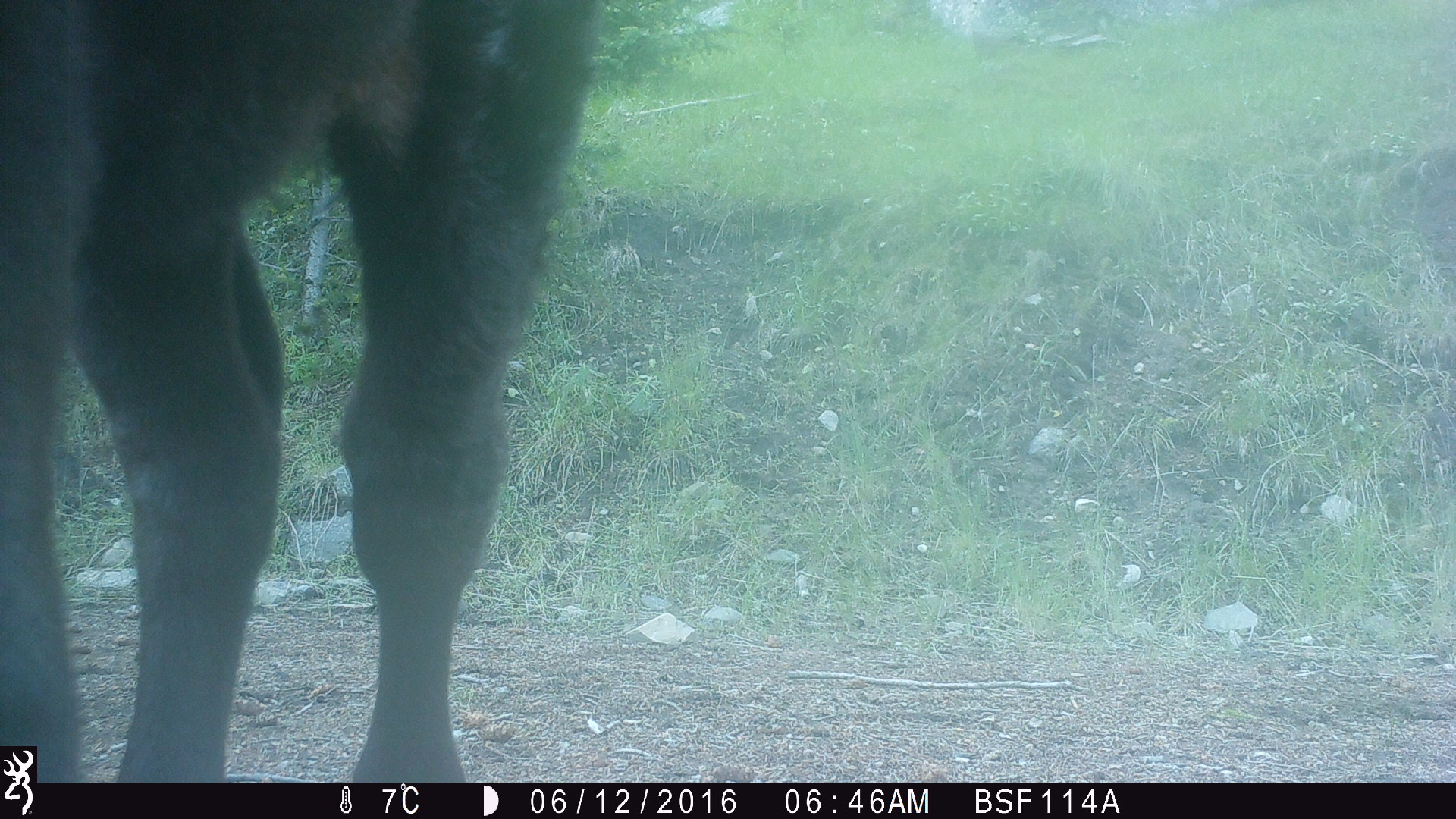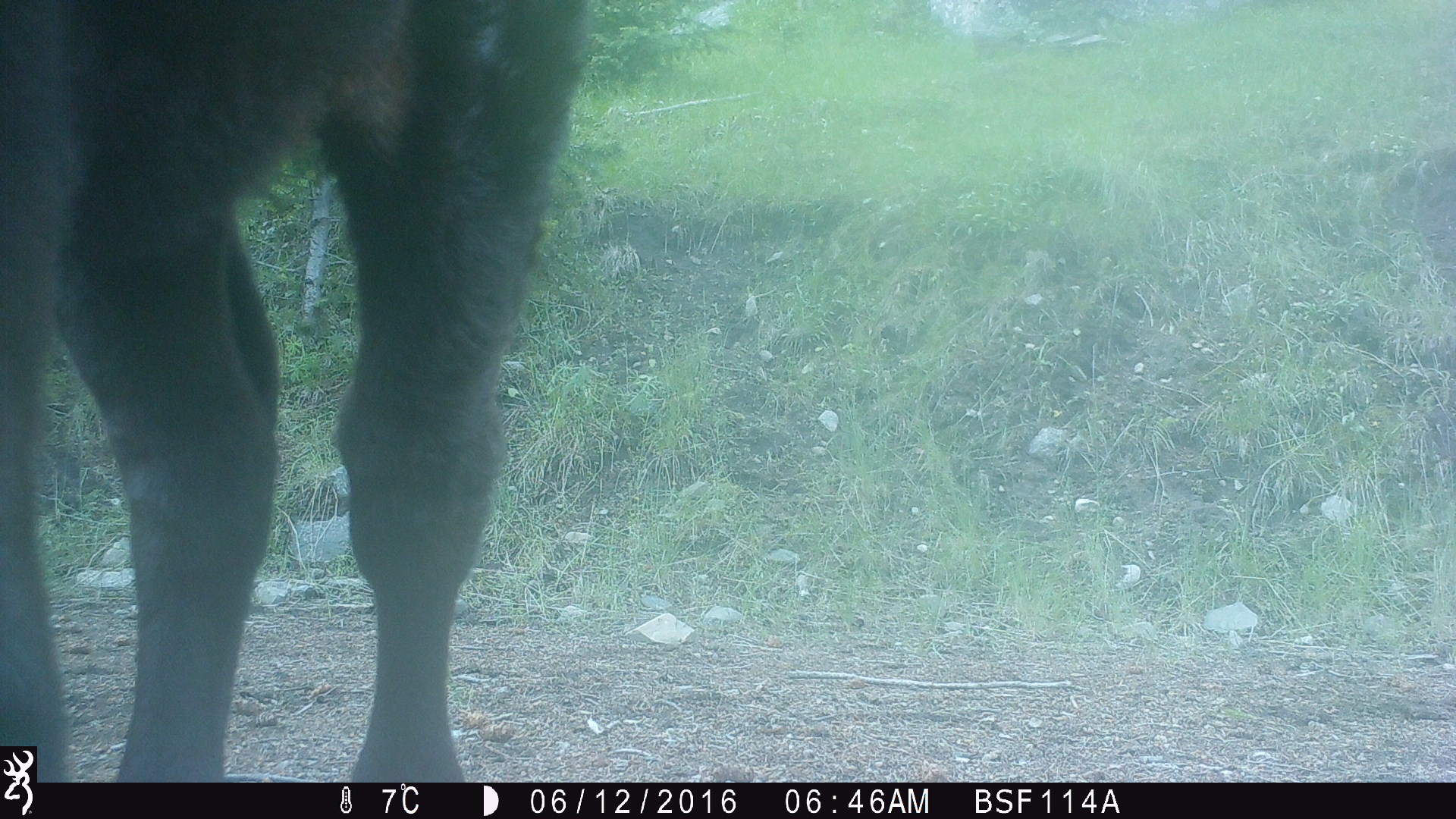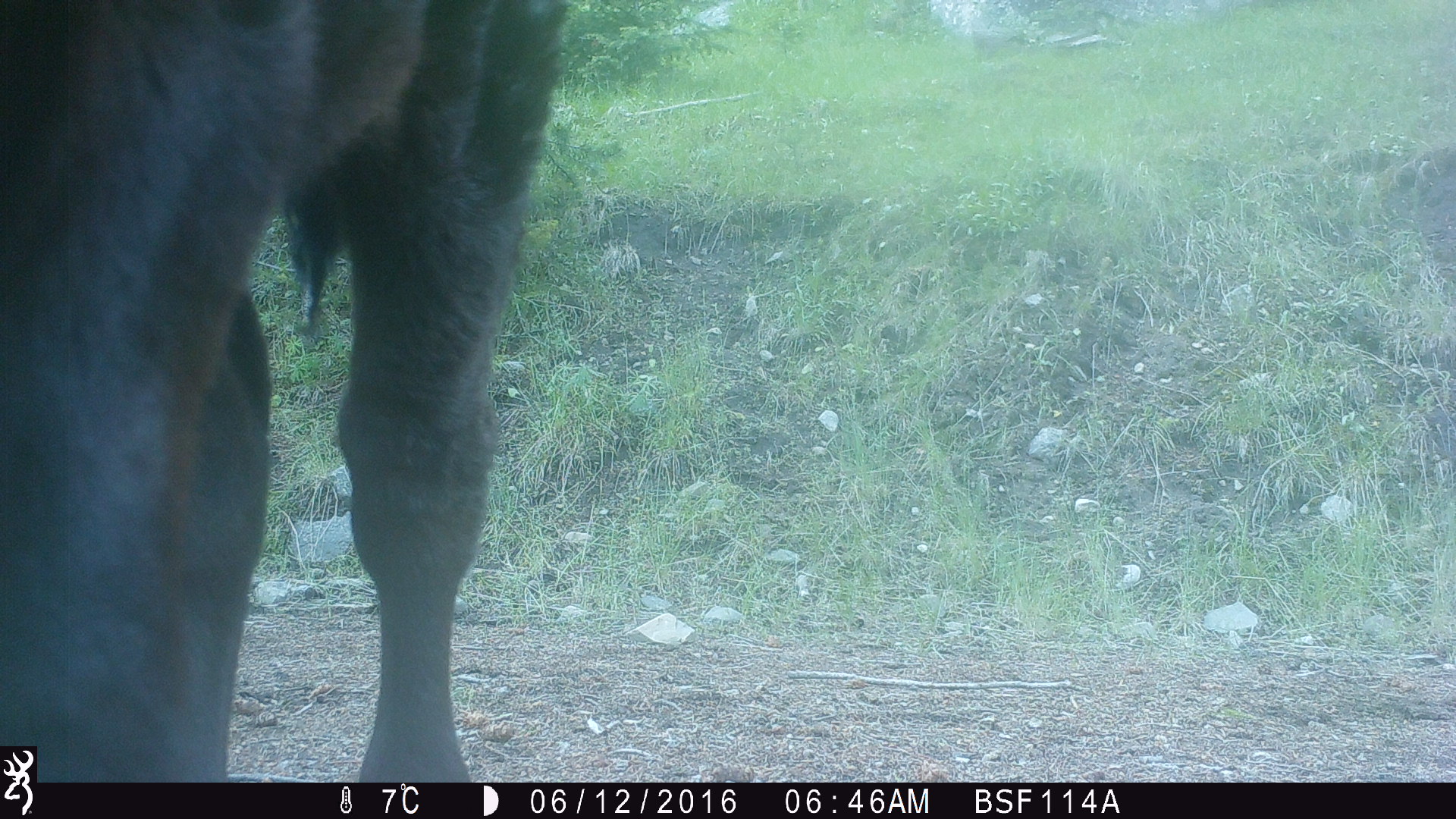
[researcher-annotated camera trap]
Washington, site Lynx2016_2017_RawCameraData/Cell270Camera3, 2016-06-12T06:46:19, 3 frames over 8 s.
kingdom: Animalia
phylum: Chordata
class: Mammalia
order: Artiodactyla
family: Bovidae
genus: Bos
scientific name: Bos taurus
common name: domestic cattle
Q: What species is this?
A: Domestic cattle (Bos taurus).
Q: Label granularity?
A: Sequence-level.